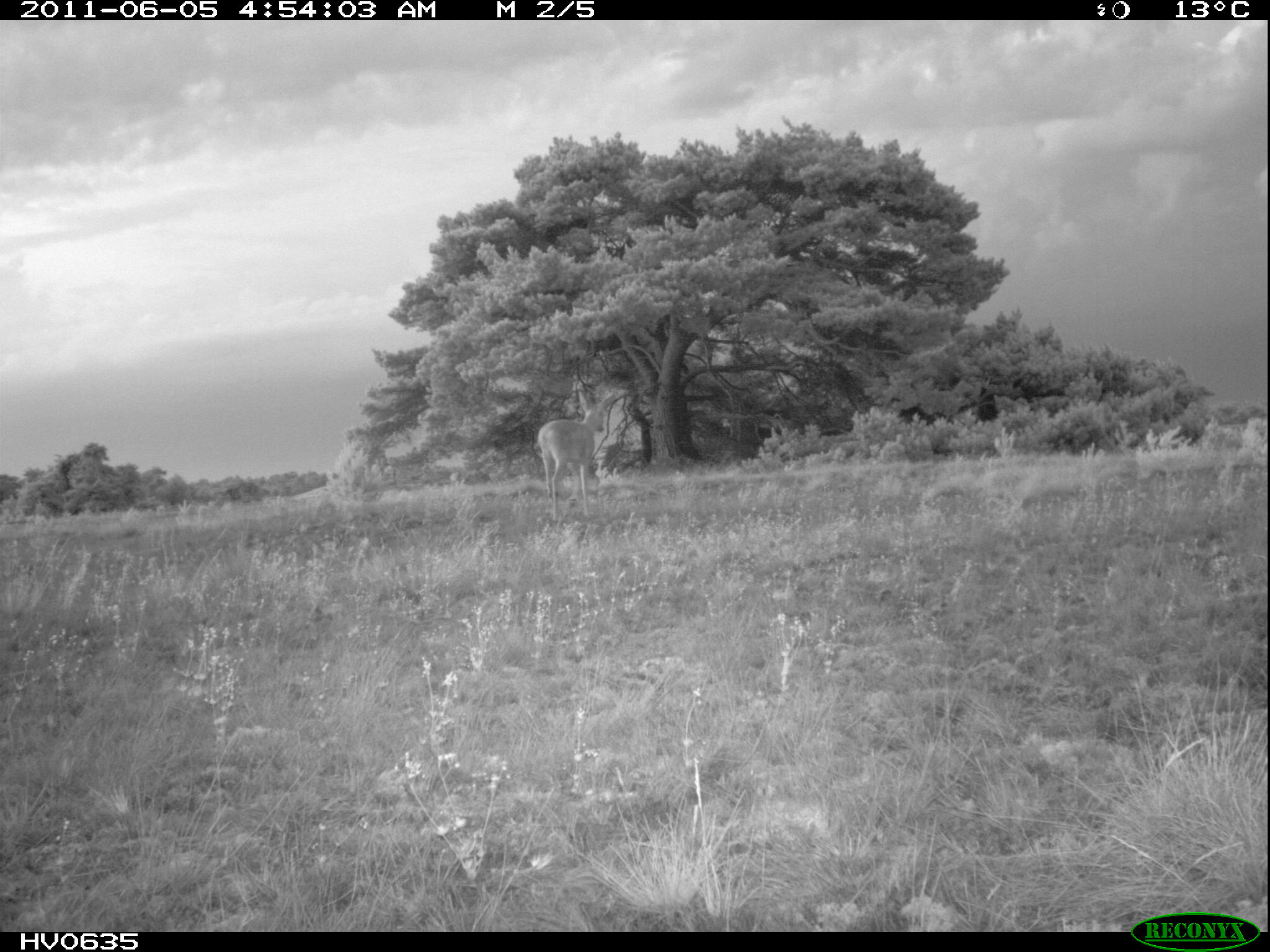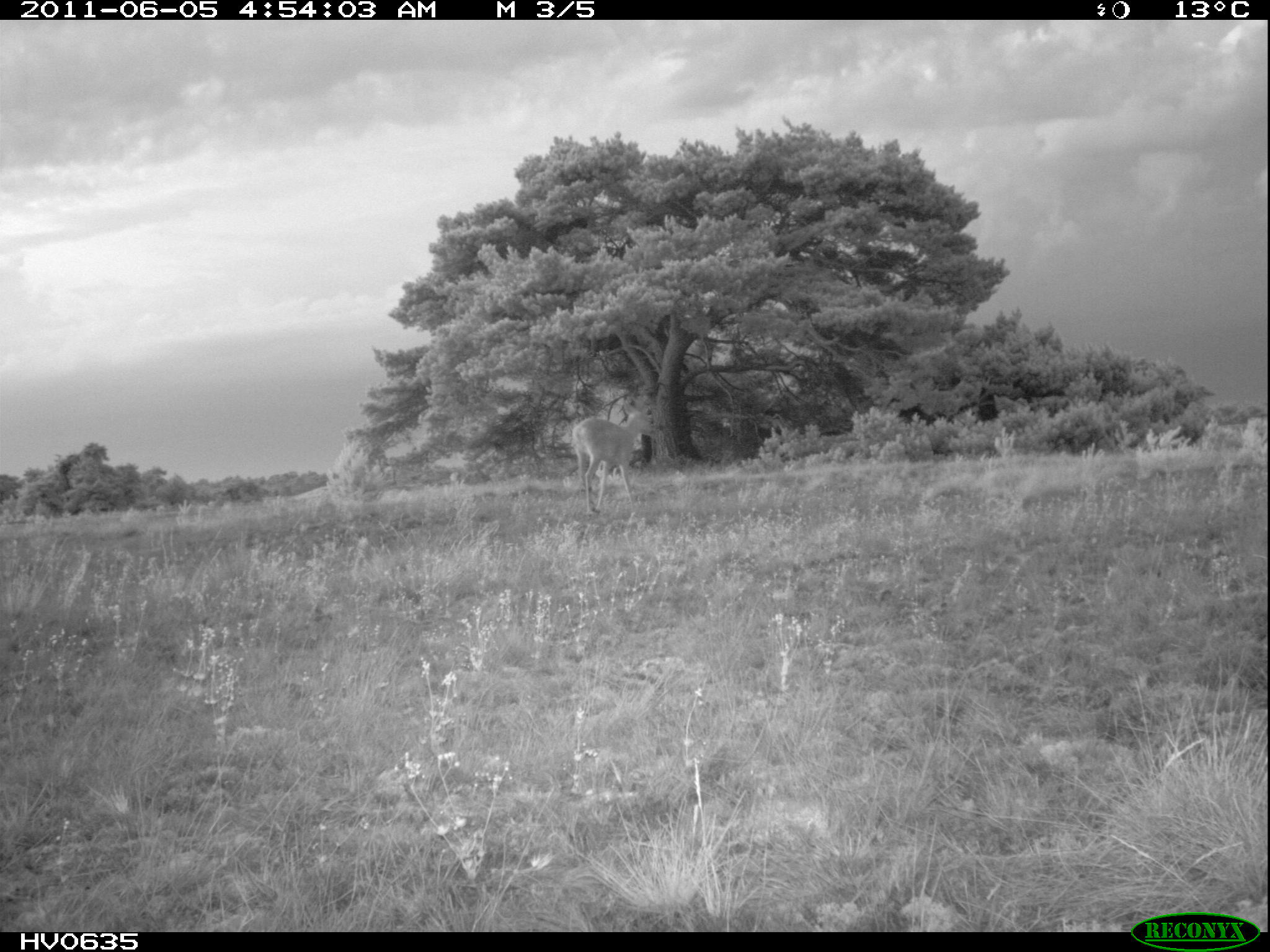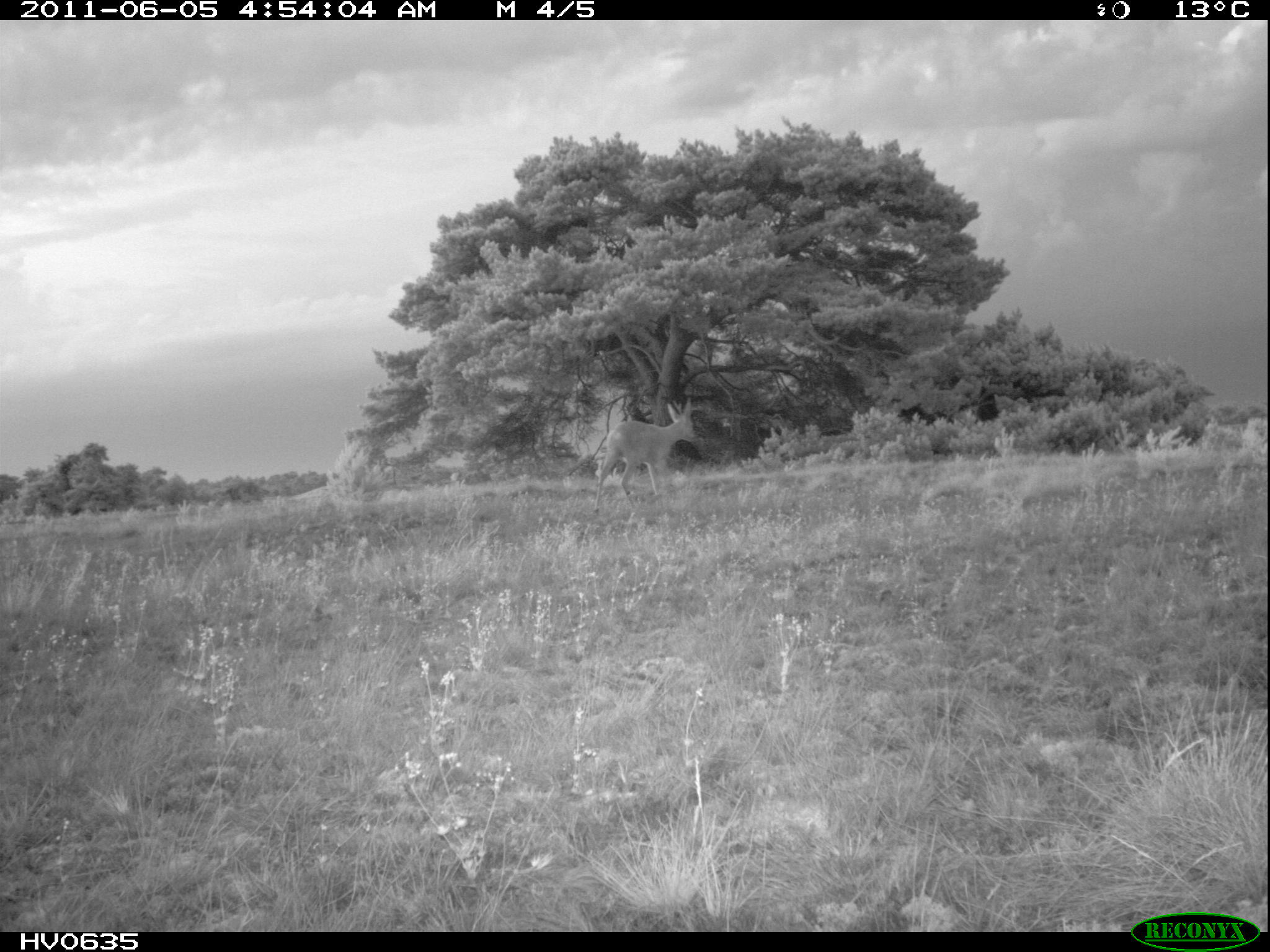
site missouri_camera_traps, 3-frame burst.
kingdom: Animalia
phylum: Chordata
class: Mammalia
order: Artiodactyla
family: Cervidae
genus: Capreolus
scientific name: Capreolus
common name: roe deer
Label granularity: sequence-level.